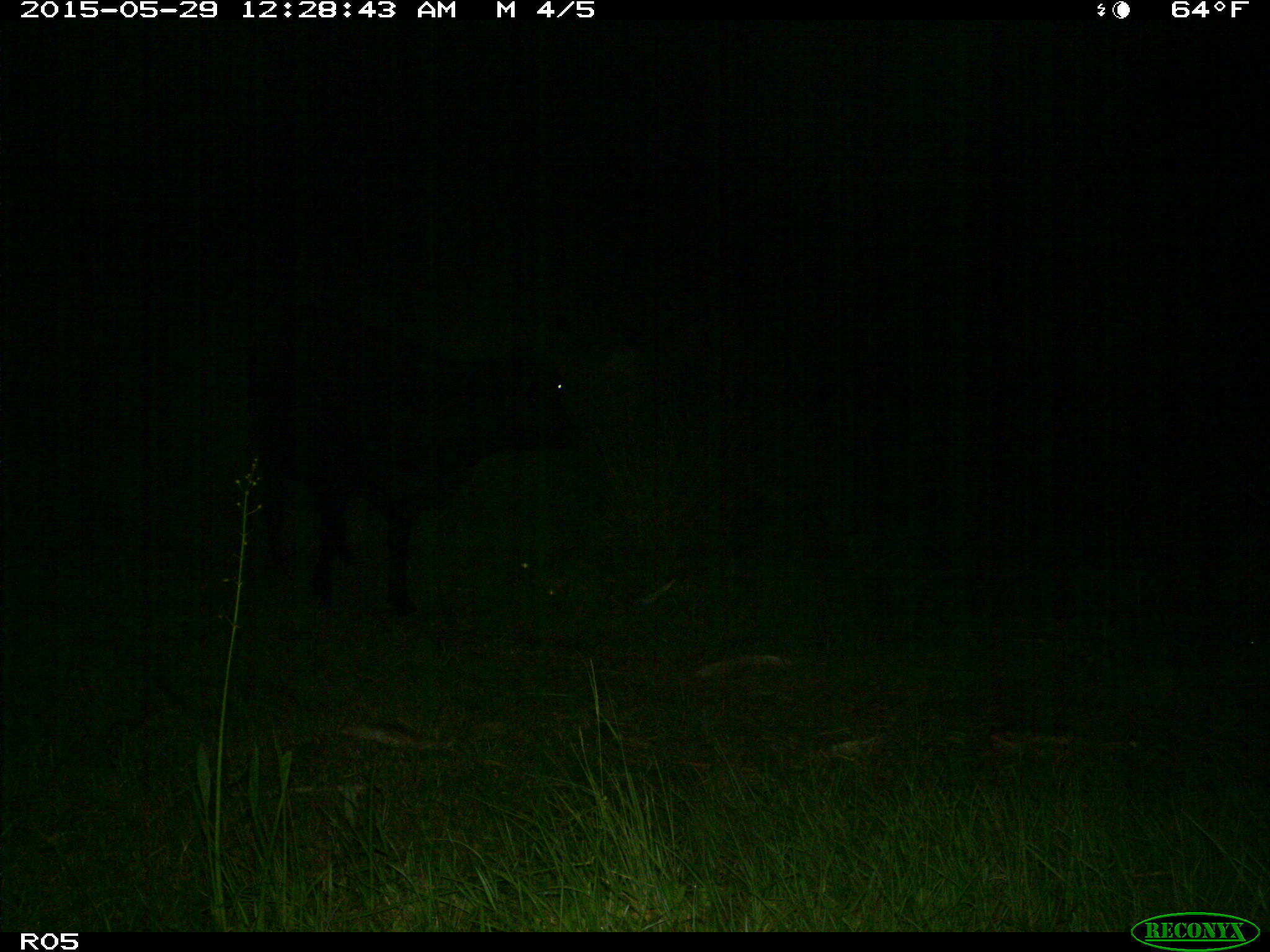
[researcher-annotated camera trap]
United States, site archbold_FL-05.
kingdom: Animalia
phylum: Chordata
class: Mammalia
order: Artiodactyla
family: Bovidae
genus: Bos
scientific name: Bos taurus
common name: domestic cow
Bos taurus (domestic cow).